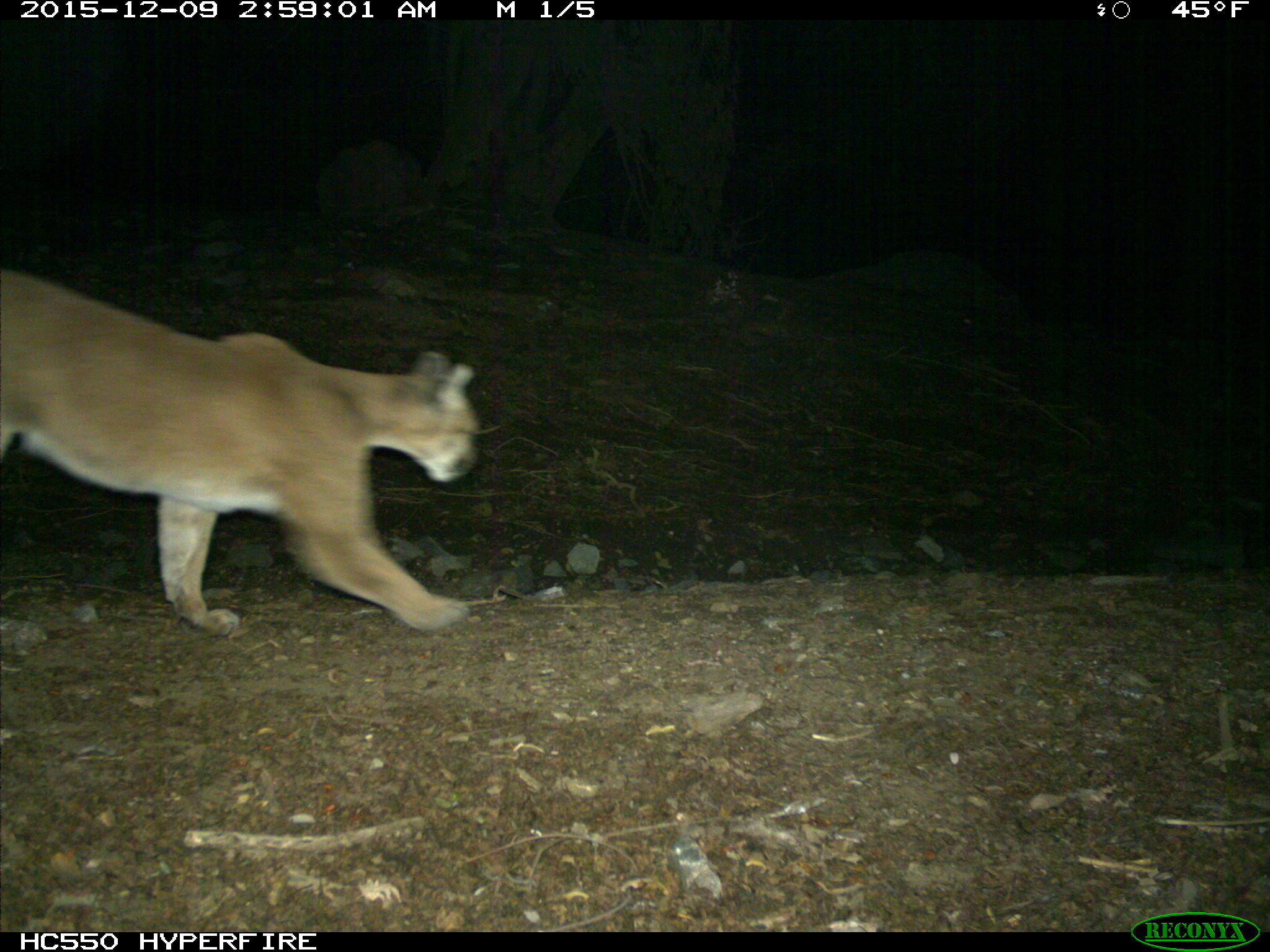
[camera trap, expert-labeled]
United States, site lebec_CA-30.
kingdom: Animalia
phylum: Chordata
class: Mammalia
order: Carnivora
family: Felidae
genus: Puma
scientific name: Puma concolor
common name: mountain lion